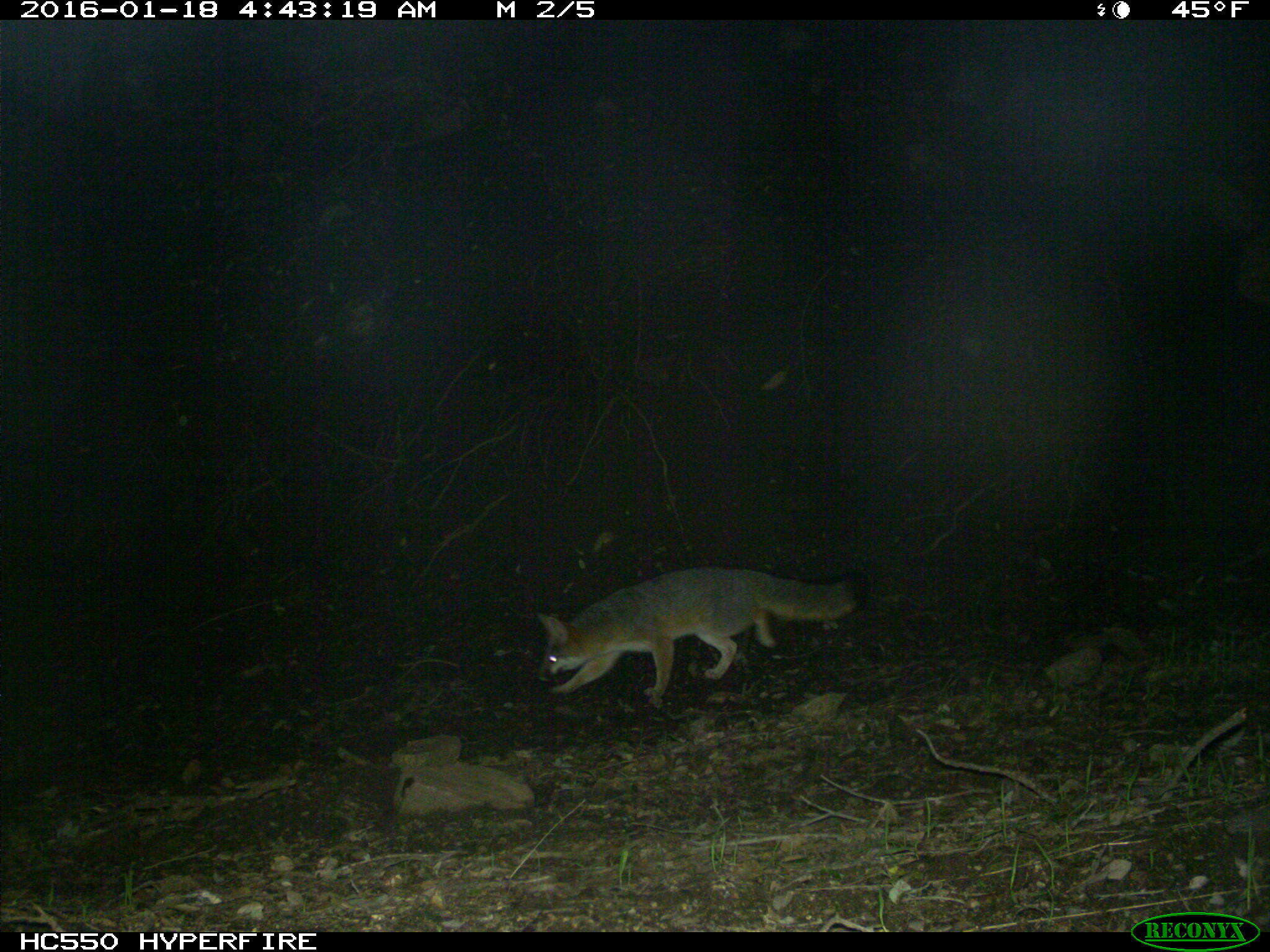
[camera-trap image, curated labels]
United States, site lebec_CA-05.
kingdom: Animalia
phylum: Chordata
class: Mammalia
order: Carnivora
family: Canidae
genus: Urocyon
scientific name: Urocyon cinereoargenteus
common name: gray fox